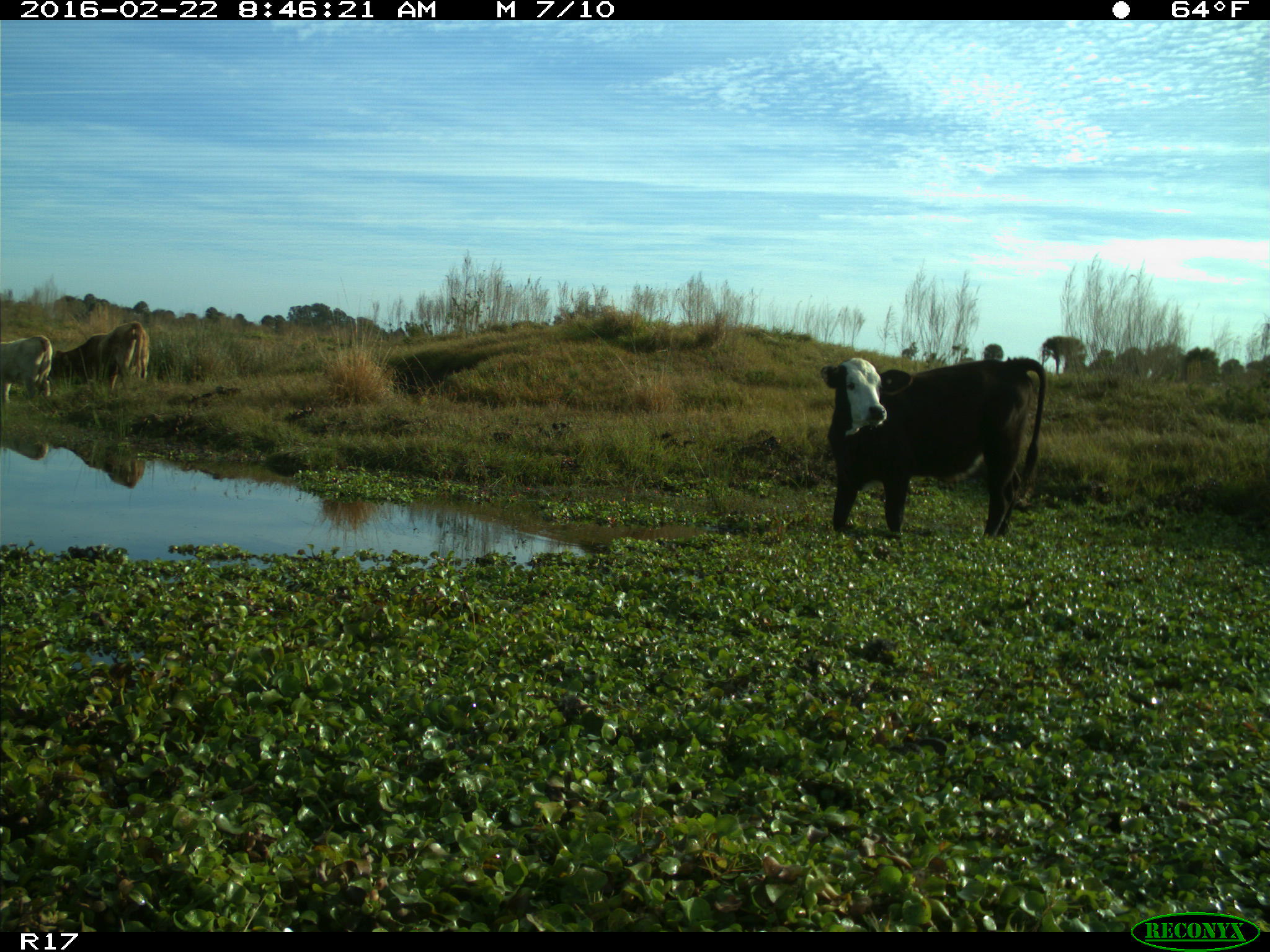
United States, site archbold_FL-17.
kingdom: Animalia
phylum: Chordata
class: Mammalia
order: Artiodactyla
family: Bovidae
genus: Bos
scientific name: Bos taurus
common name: domestic cow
Bos taurus (domestic cow).